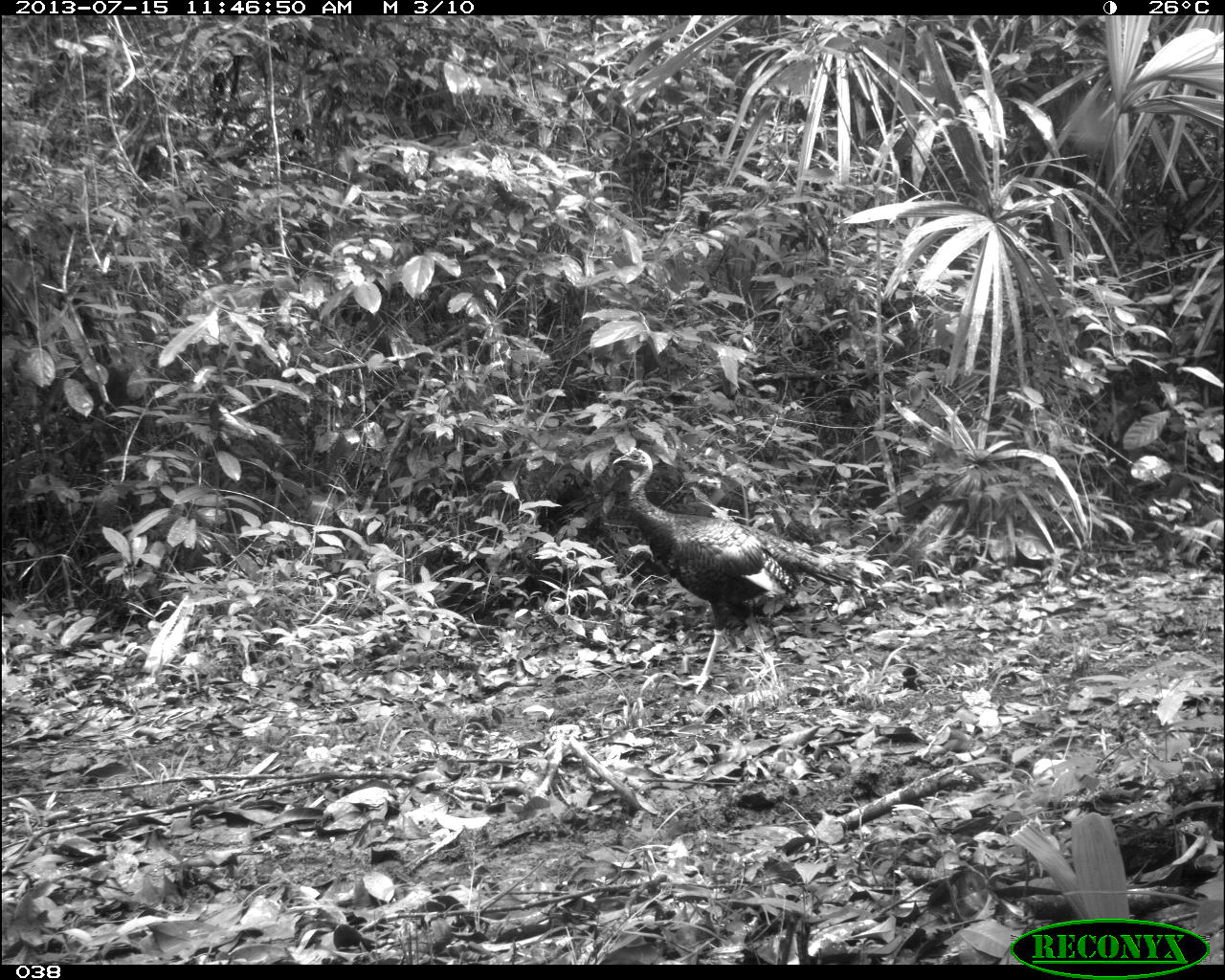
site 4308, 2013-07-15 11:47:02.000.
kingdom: Animalia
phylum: Chordata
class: Aves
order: Galliformes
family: Phasianidae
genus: Meleagris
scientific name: Meleagris ocellata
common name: ocellated turkey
Meleagris ocellata (ocellated turkey), count 2.